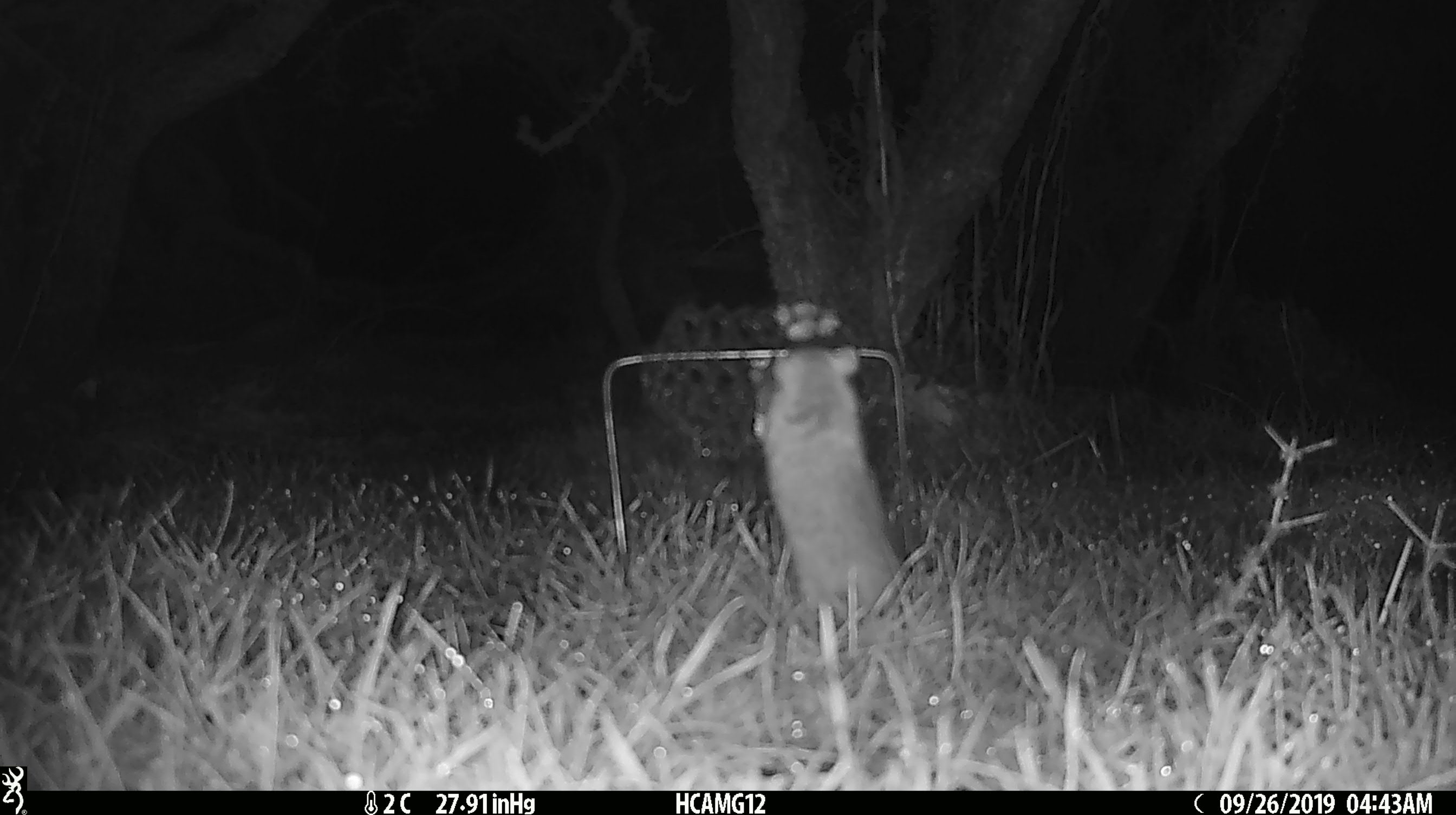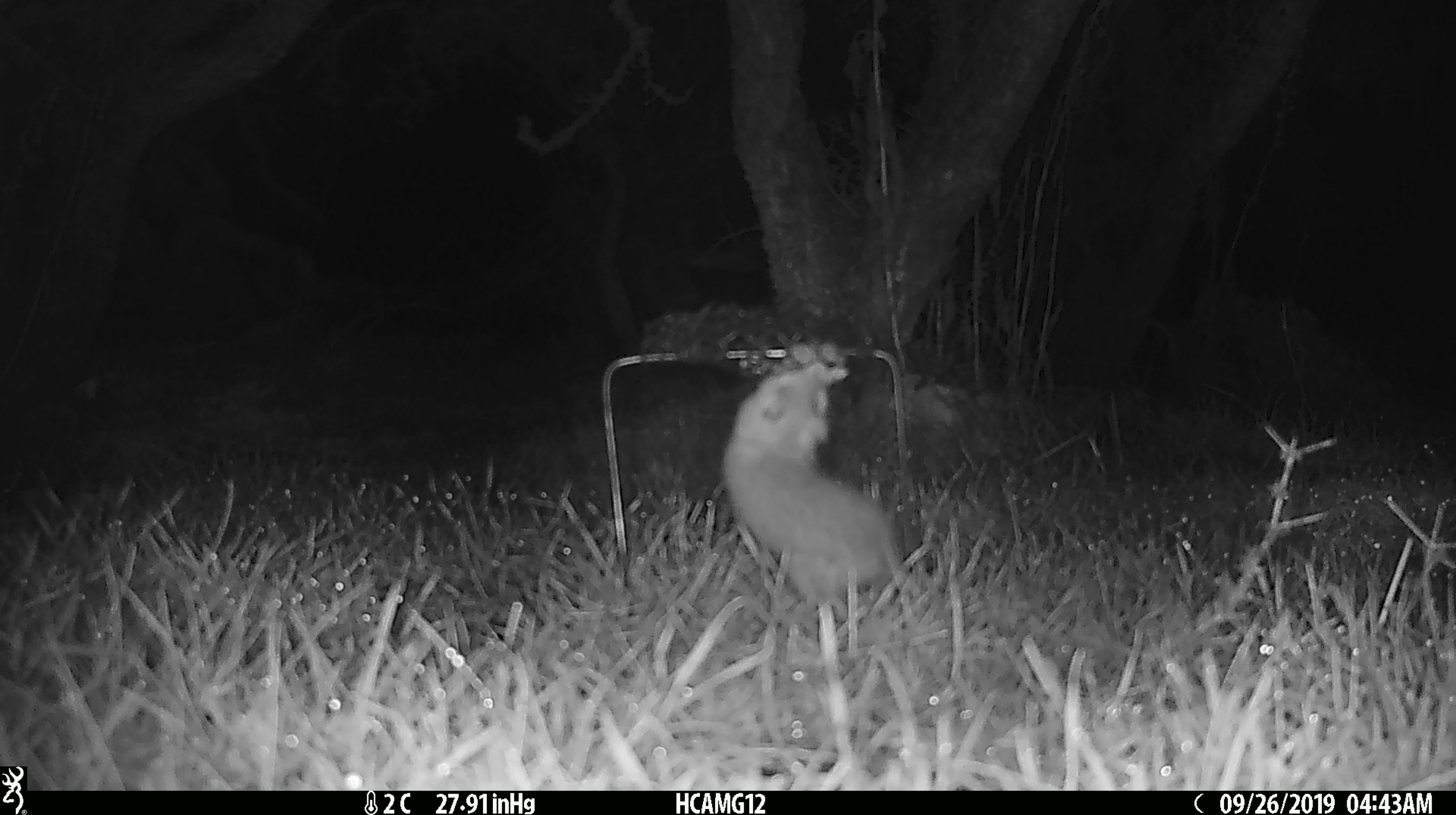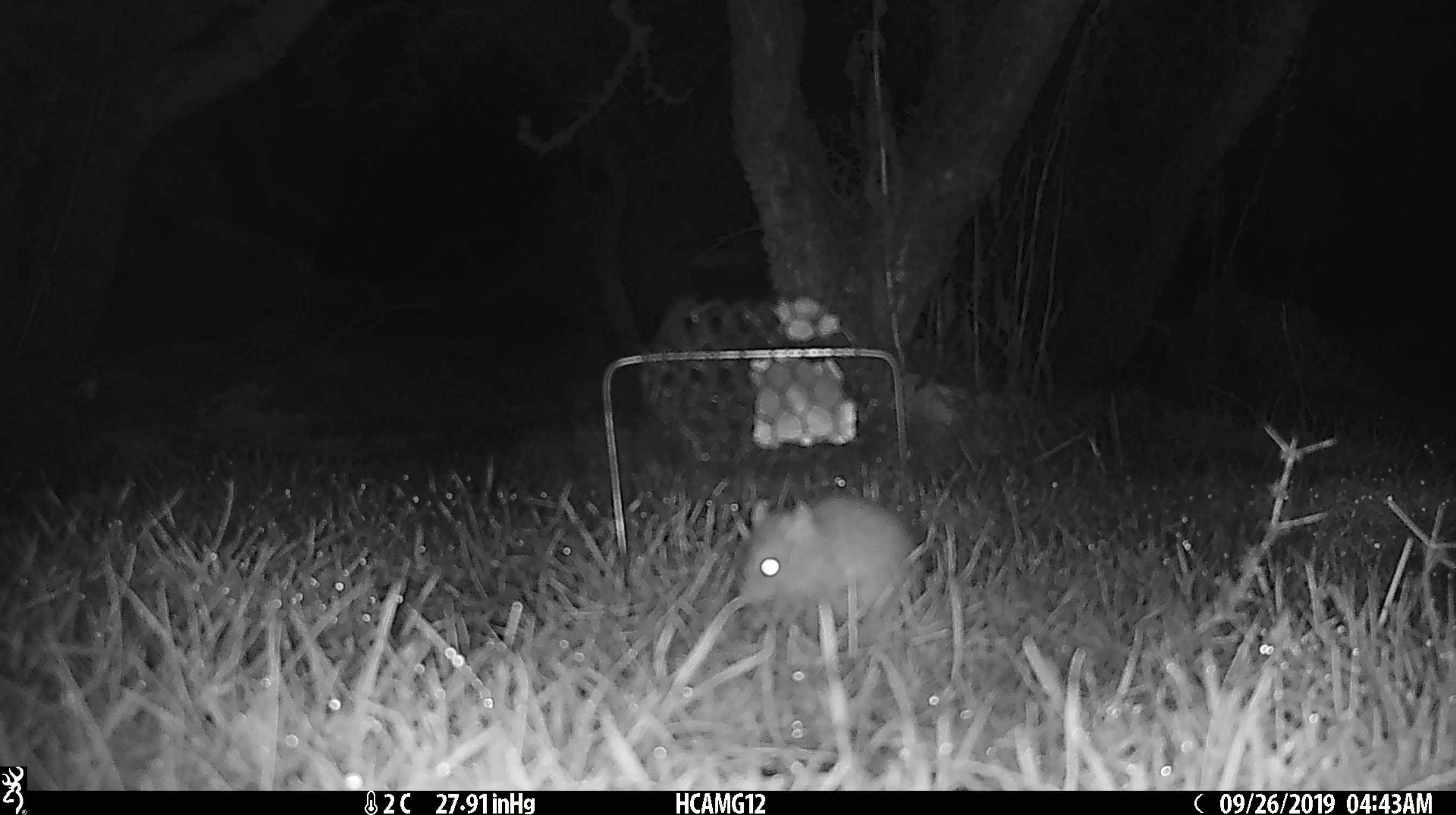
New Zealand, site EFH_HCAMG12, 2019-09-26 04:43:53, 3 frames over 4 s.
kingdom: Animalia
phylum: Chordata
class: Mammalia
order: Rodentia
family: Muridae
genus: Mus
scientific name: Mus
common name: mouse